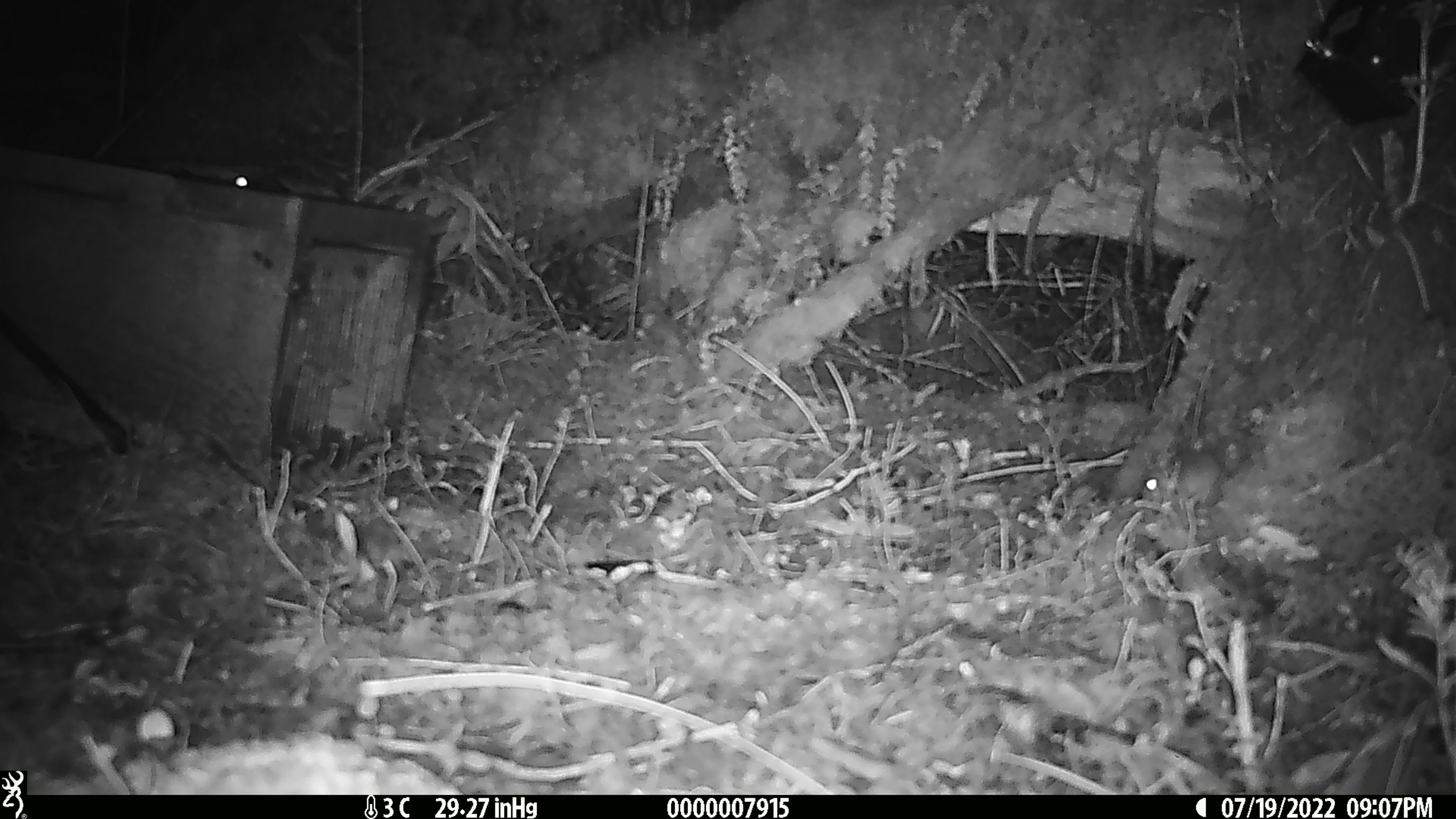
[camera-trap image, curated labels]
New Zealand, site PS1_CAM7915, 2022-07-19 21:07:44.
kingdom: Animalia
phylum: Chordata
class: Mammalia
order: Rodentia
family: Muridae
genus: Mus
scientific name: Mus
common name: mouse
Mouse (Mus).